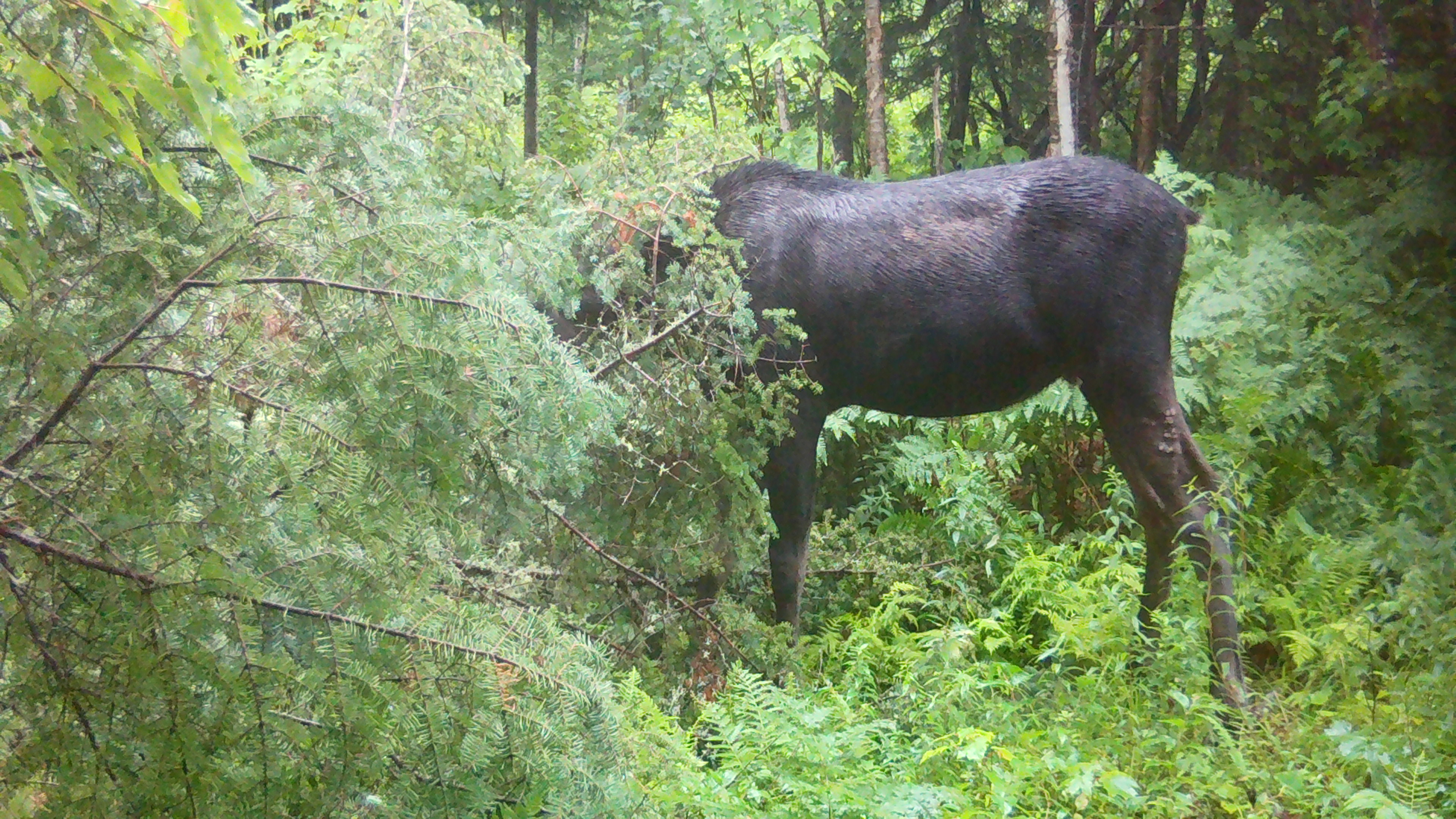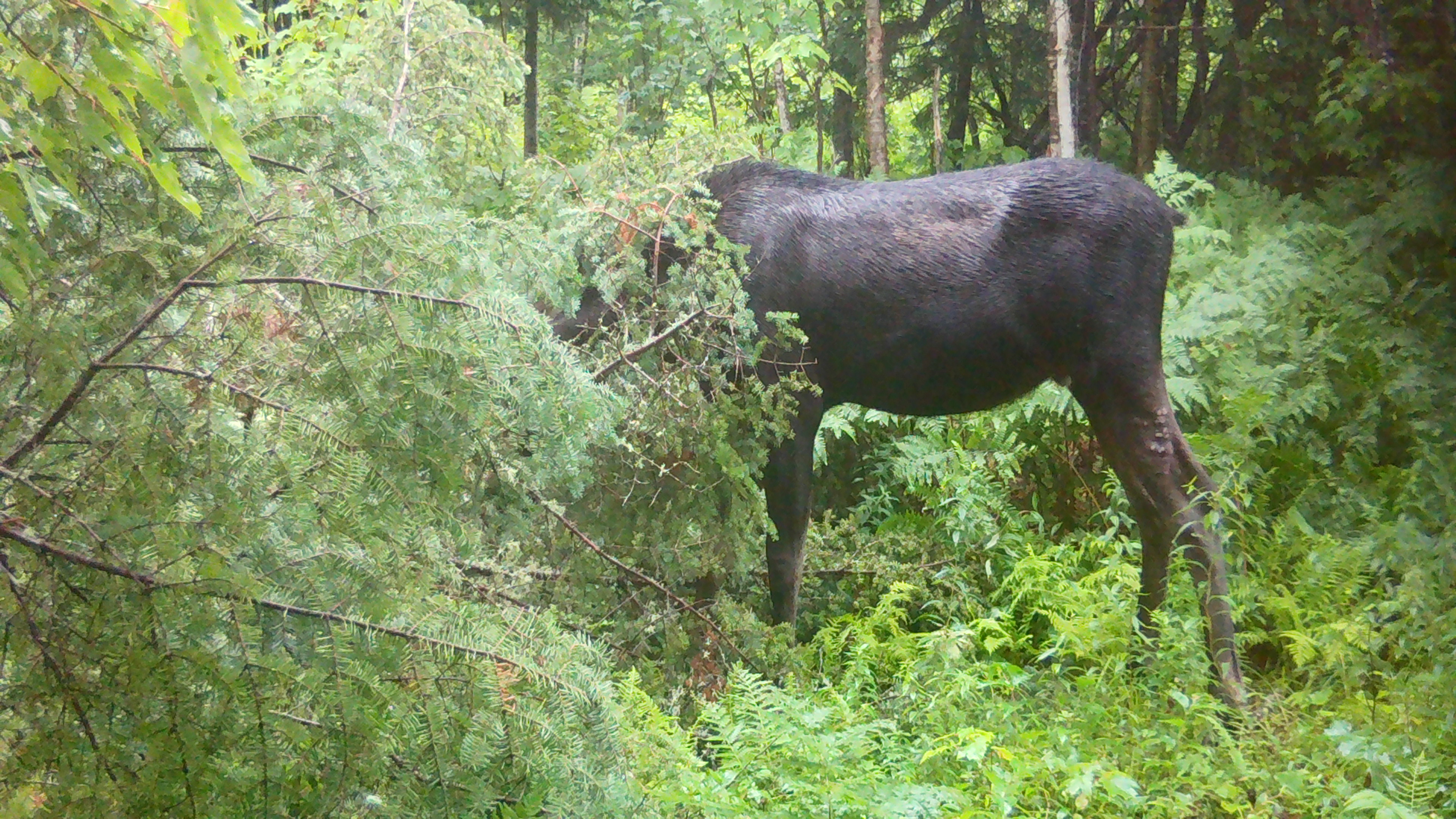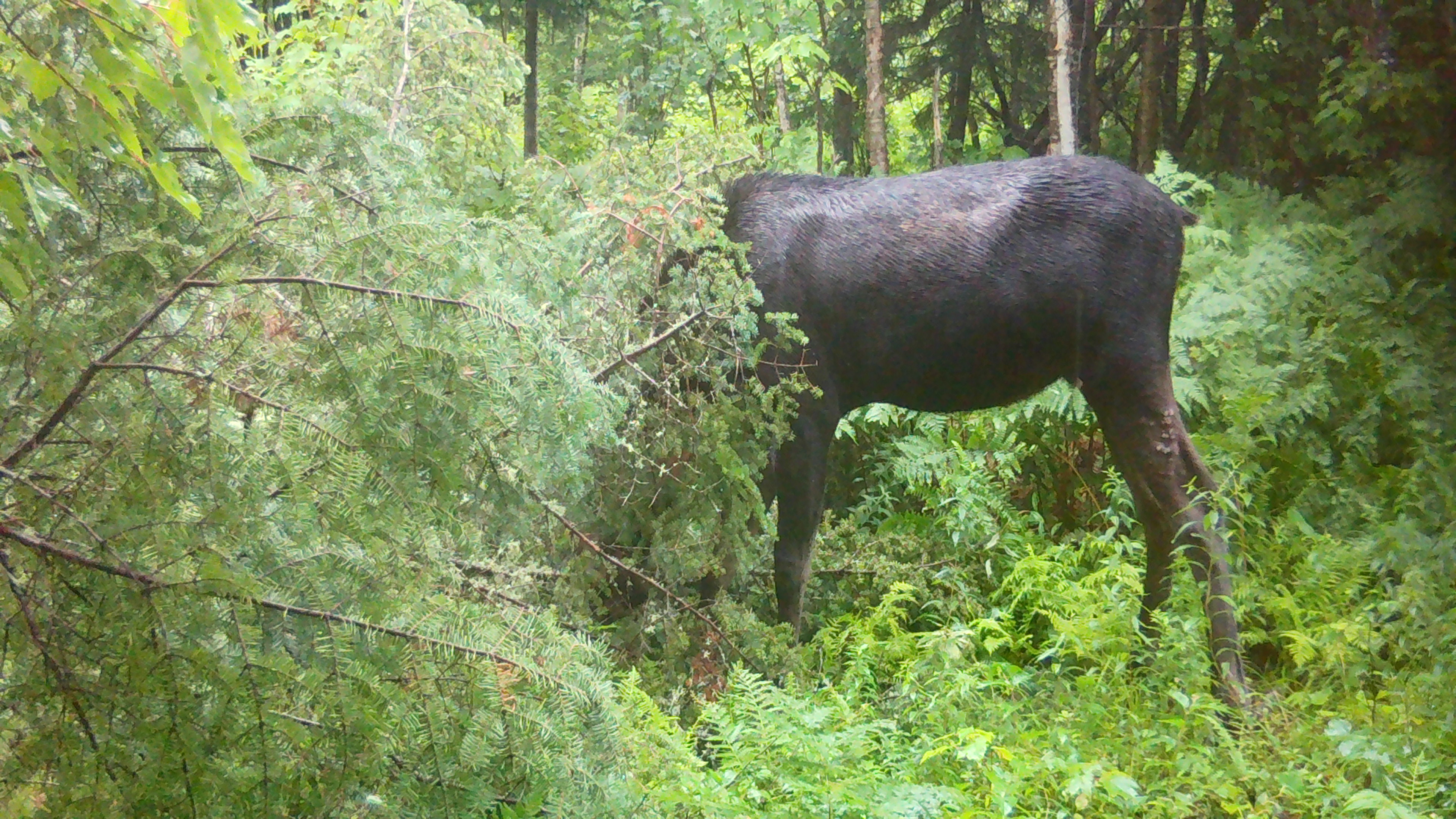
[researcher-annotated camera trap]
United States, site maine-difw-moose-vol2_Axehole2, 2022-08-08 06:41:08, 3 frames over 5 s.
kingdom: Animalia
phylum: Chordata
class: Mammalia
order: Artiodactyla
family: Cervidae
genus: Alces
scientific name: Alces alces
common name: moose